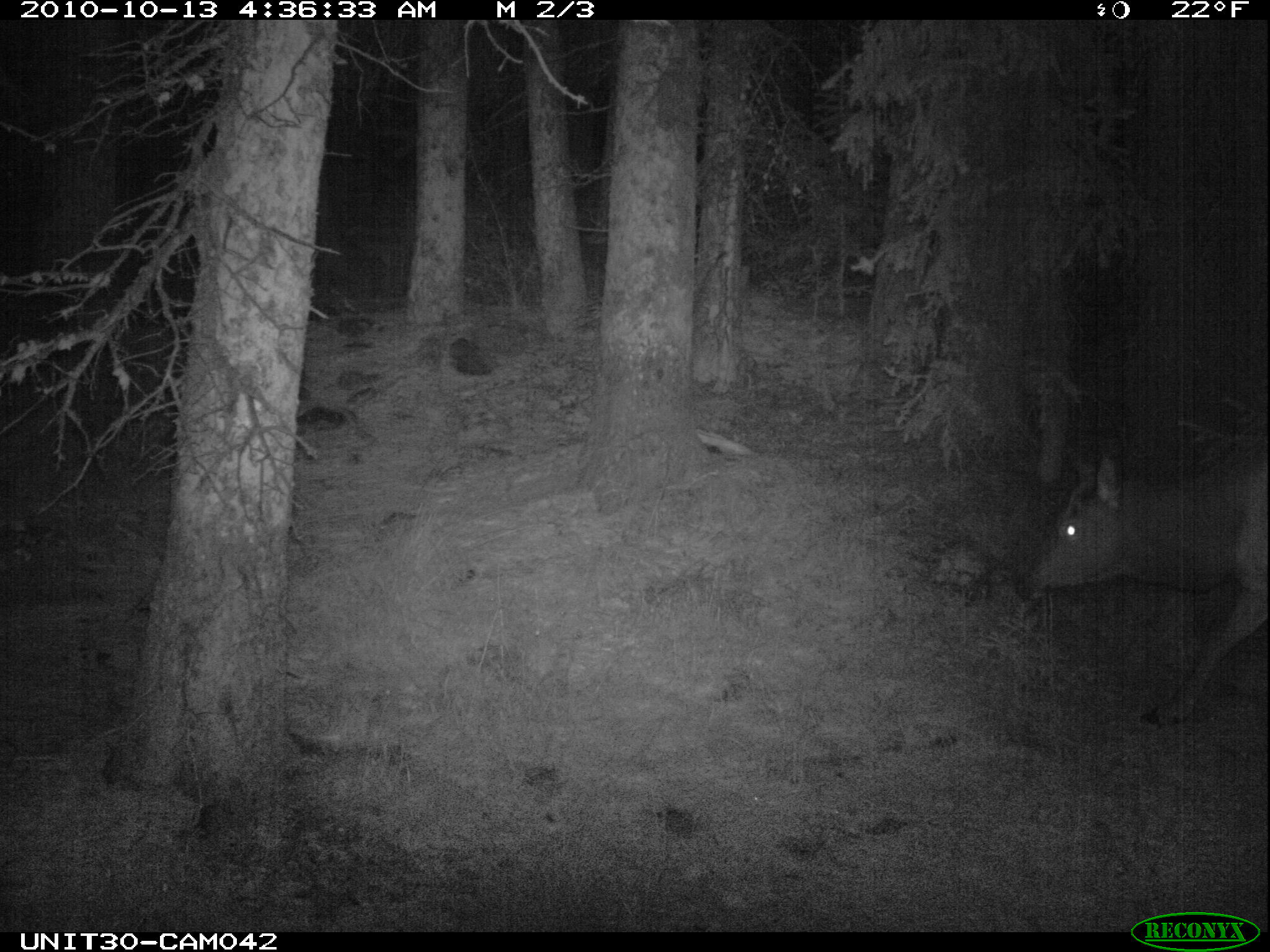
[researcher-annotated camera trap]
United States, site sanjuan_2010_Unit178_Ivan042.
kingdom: Animalia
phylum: Chordata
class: Mammalia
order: Artiodactyla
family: Cervidae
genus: Cervus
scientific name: Cervus elaphus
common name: red deer